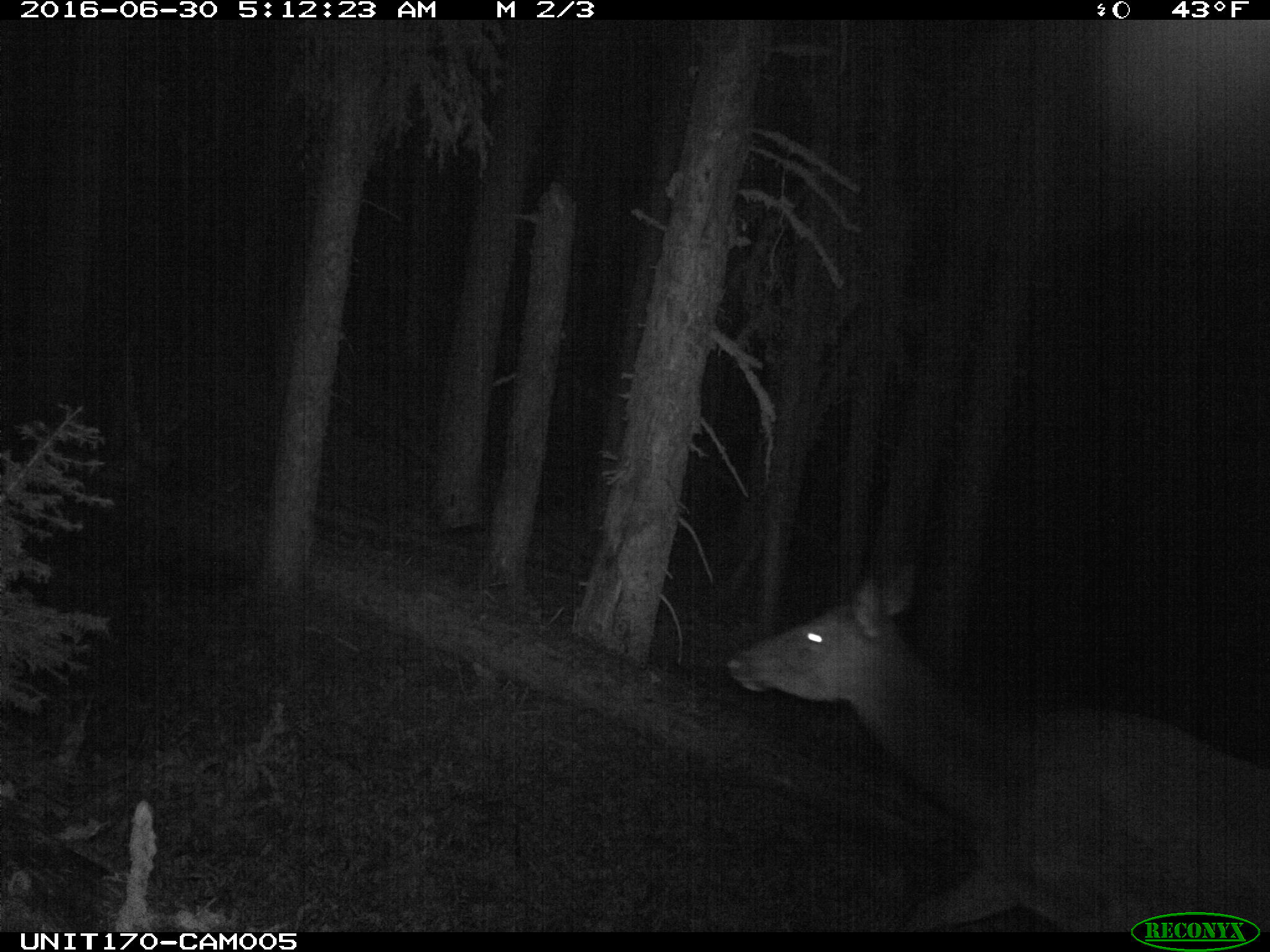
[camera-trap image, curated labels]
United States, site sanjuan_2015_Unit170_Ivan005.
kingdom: Animalia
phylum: Chordata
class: Mammalia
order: Artiodactyla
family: Cervidae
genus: Cervus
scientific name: Cervus elaphus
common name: red deer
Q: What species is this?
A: Cervus elaphus (red deer).